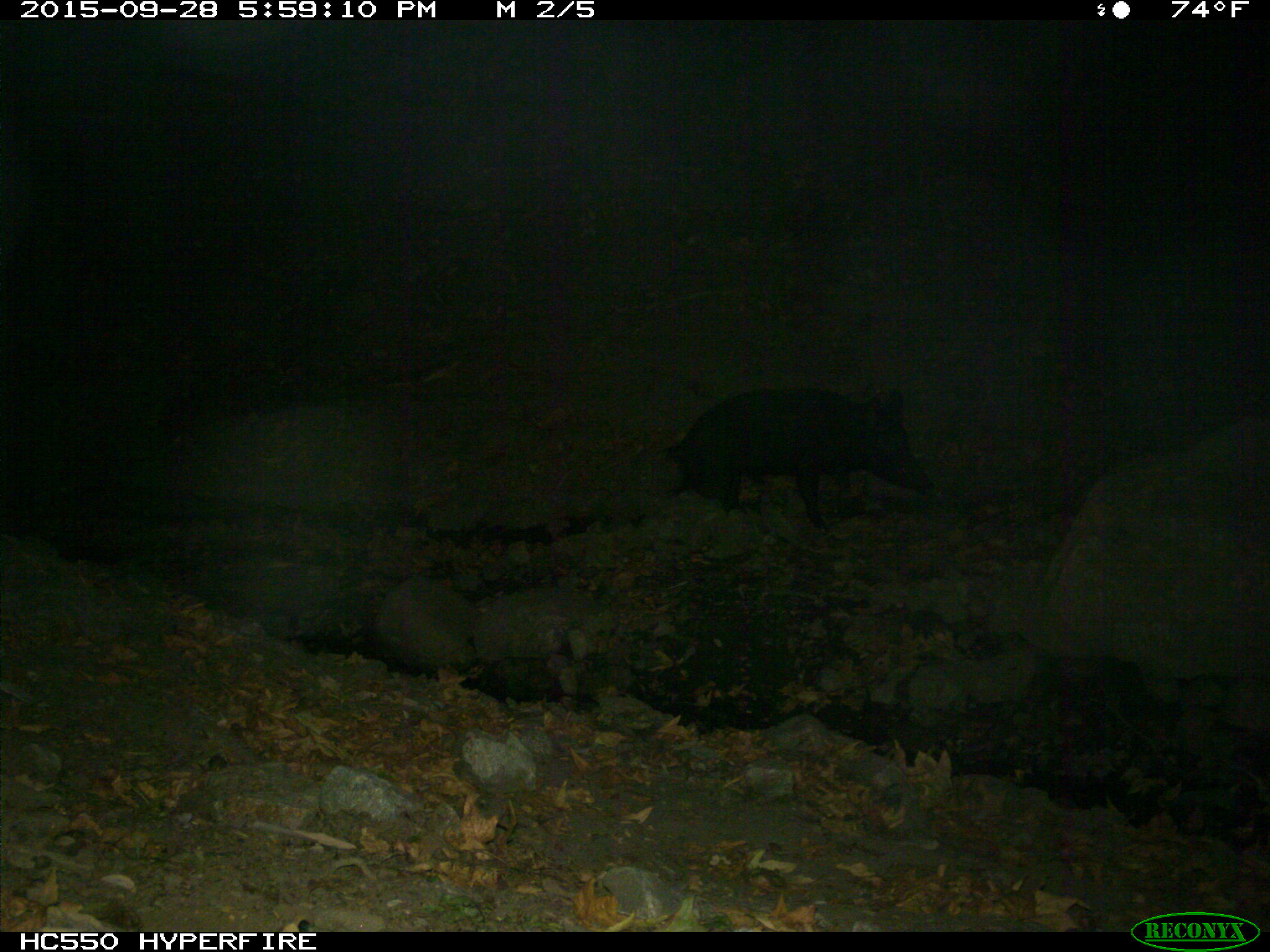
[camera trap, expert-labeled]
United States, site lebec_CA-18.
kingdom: Animalia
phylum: Chordata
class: Mammalia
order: Artiodactyla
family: Suidae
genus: Sus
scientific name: Sus scrofa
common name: wild boar